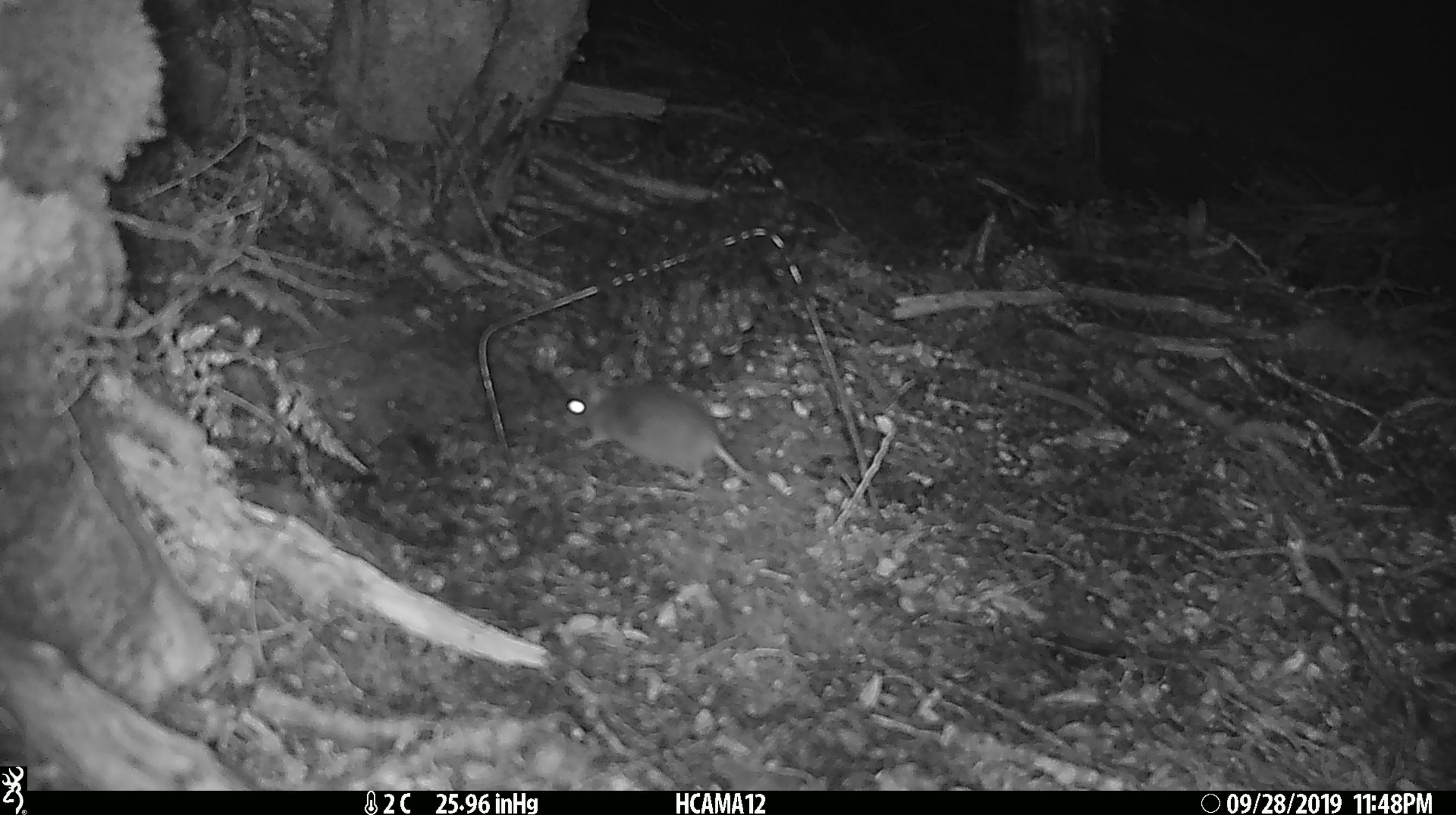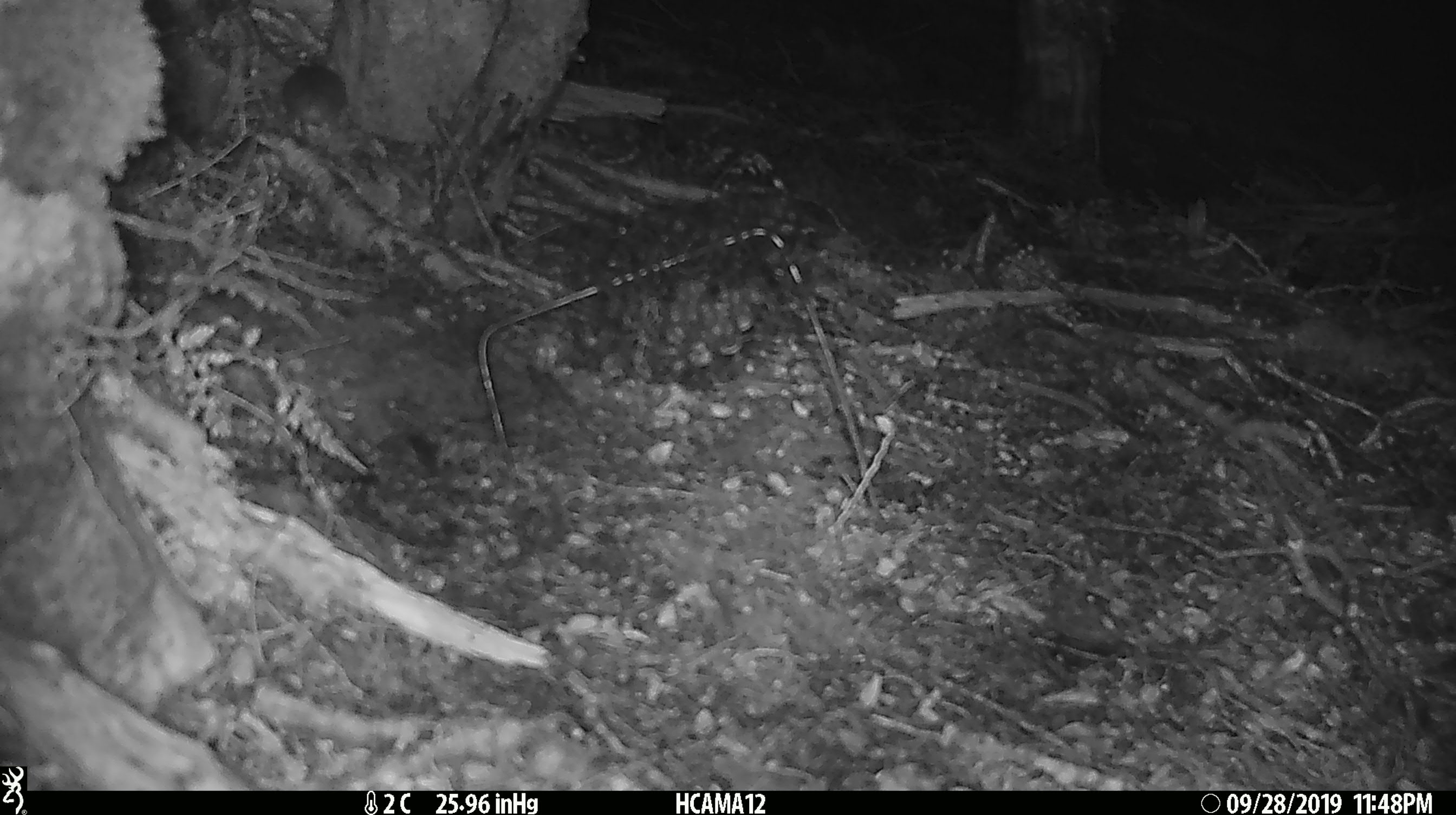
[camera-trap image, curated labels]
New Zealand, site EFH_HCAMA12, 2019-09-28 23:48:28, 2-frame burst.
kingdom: Animalia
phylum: Chordata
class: Mammalia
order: Rodentia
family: Muridae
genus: Mus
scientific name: Mus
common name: mouse